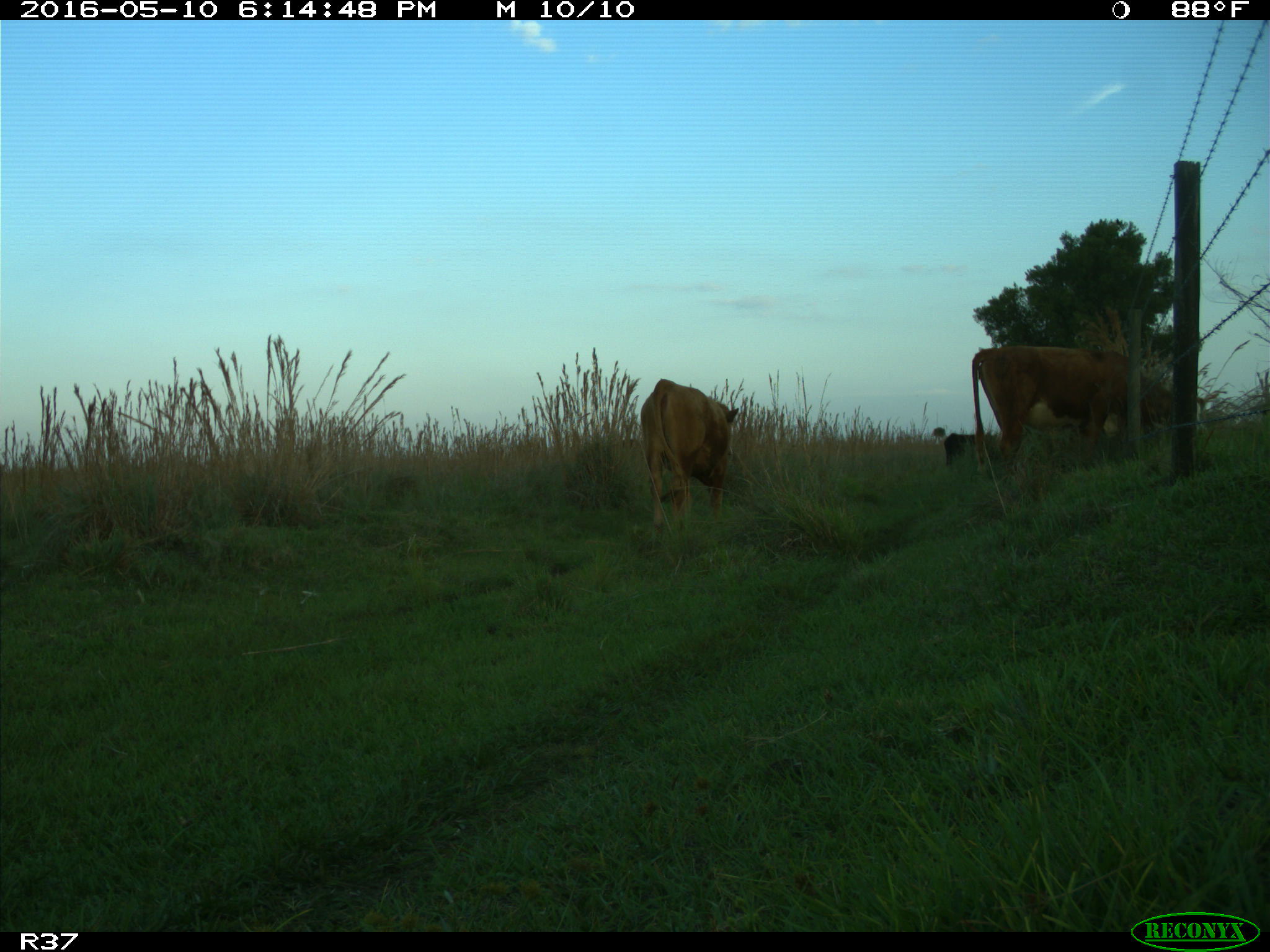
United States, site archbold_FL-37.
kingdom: Animalia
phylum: Chordata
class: Mammalia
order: Artiodactyla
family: Bovidae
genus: Bos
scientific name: Bos taurus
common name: domestic cow